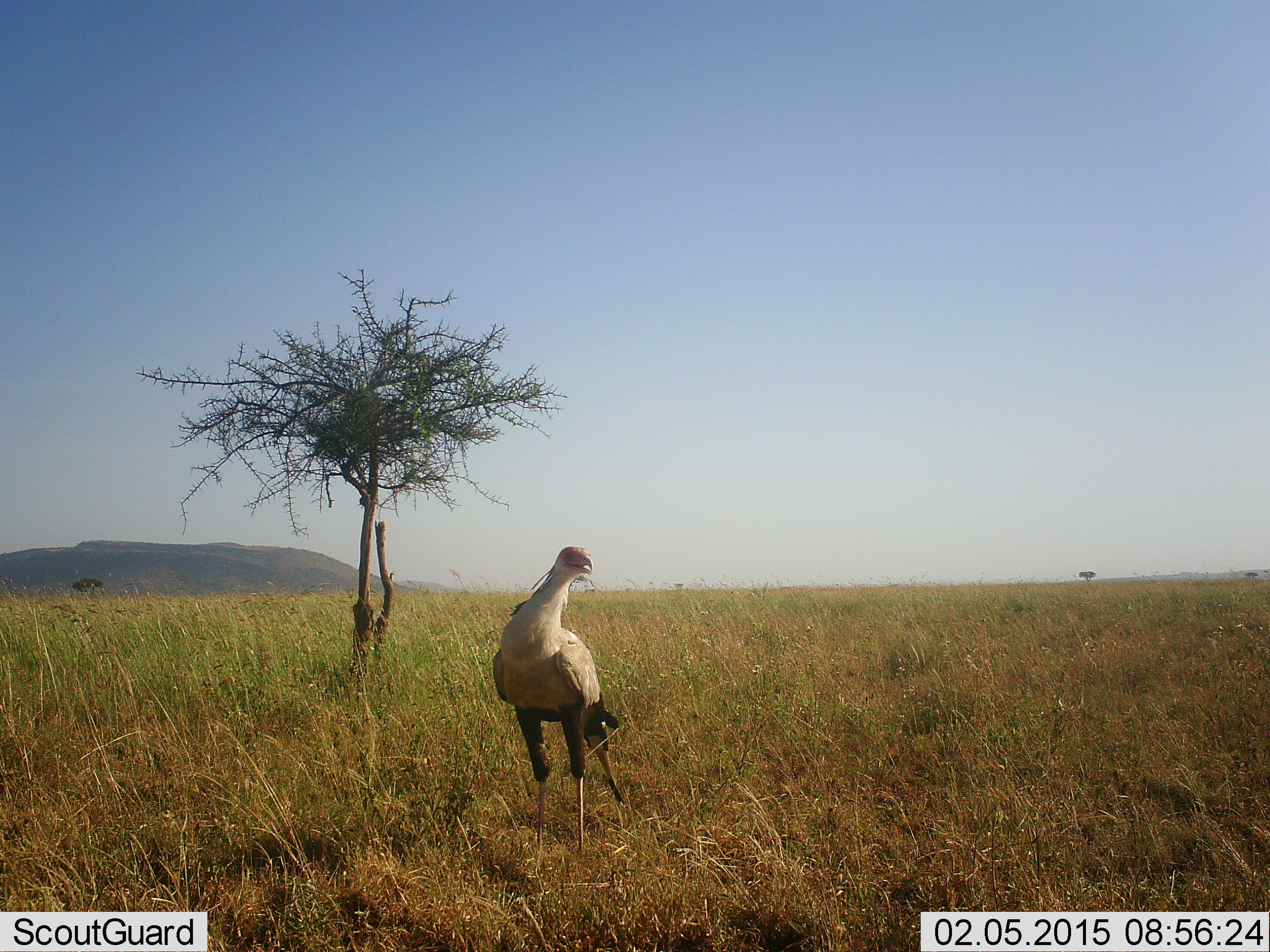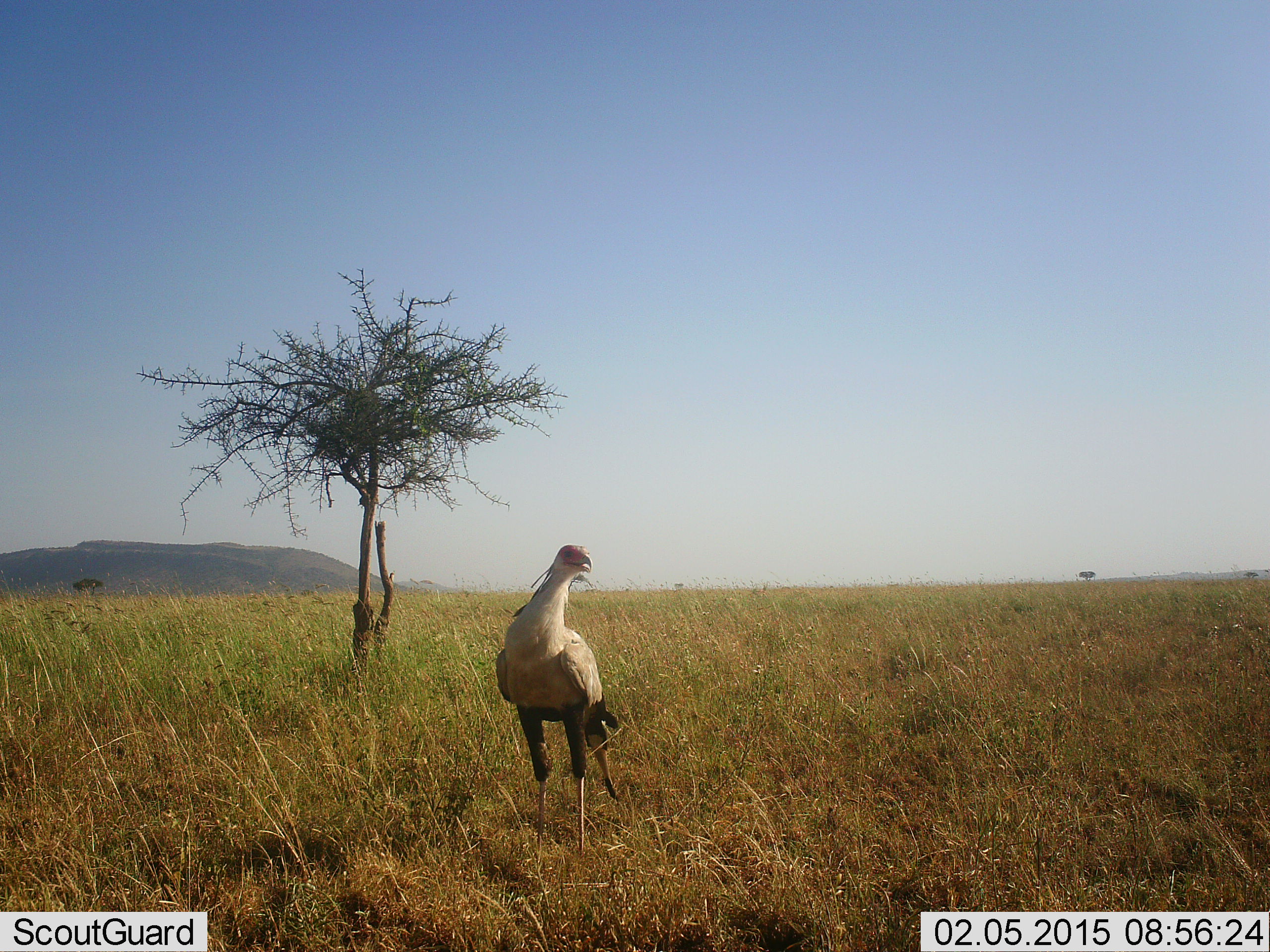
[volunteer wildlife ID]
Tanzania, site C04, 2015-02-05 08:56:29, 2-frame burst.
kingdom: Animalia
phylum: Chordata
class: Aves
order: Accipitriformes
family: Sagittariidae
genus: Sagittarius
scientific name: Sagittarius serpentarius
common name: secretary bird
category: secretarybird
Secretarybird (secretary bird) (Sagittarius serpentarius), count 1. Behavior (volunteer vote fractions): standing 100%, resting 0%, moving 0%, interacting 0%. Young present (vote fraction): 0%. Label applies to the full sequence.